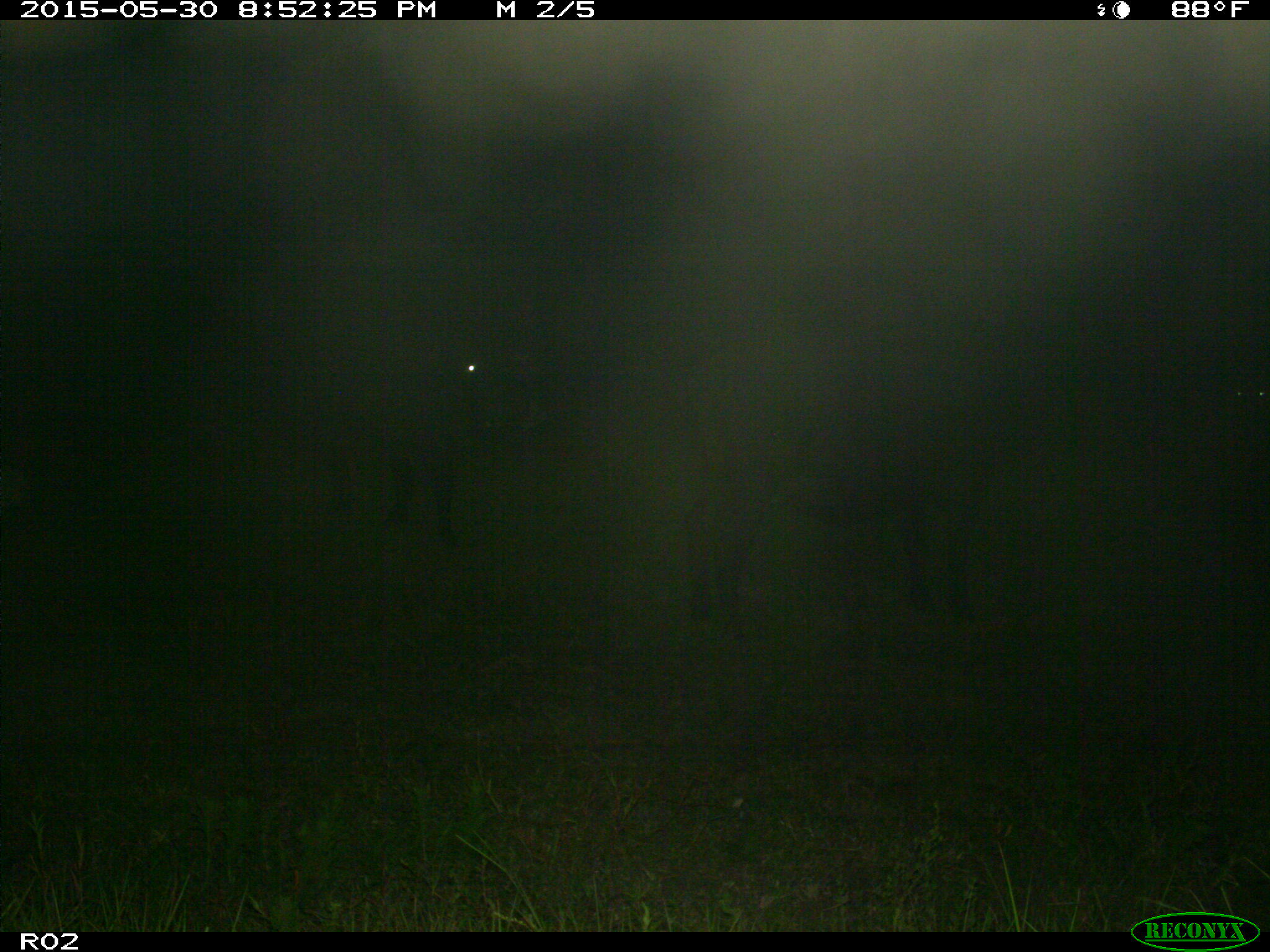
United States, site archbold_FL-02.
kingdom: Animalia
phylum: Chordata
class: Mammalia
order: Artiodactyla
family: Bovidae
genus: Bos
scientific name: Bos taurus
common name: domestic cow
Bos taurus (domestic cow).